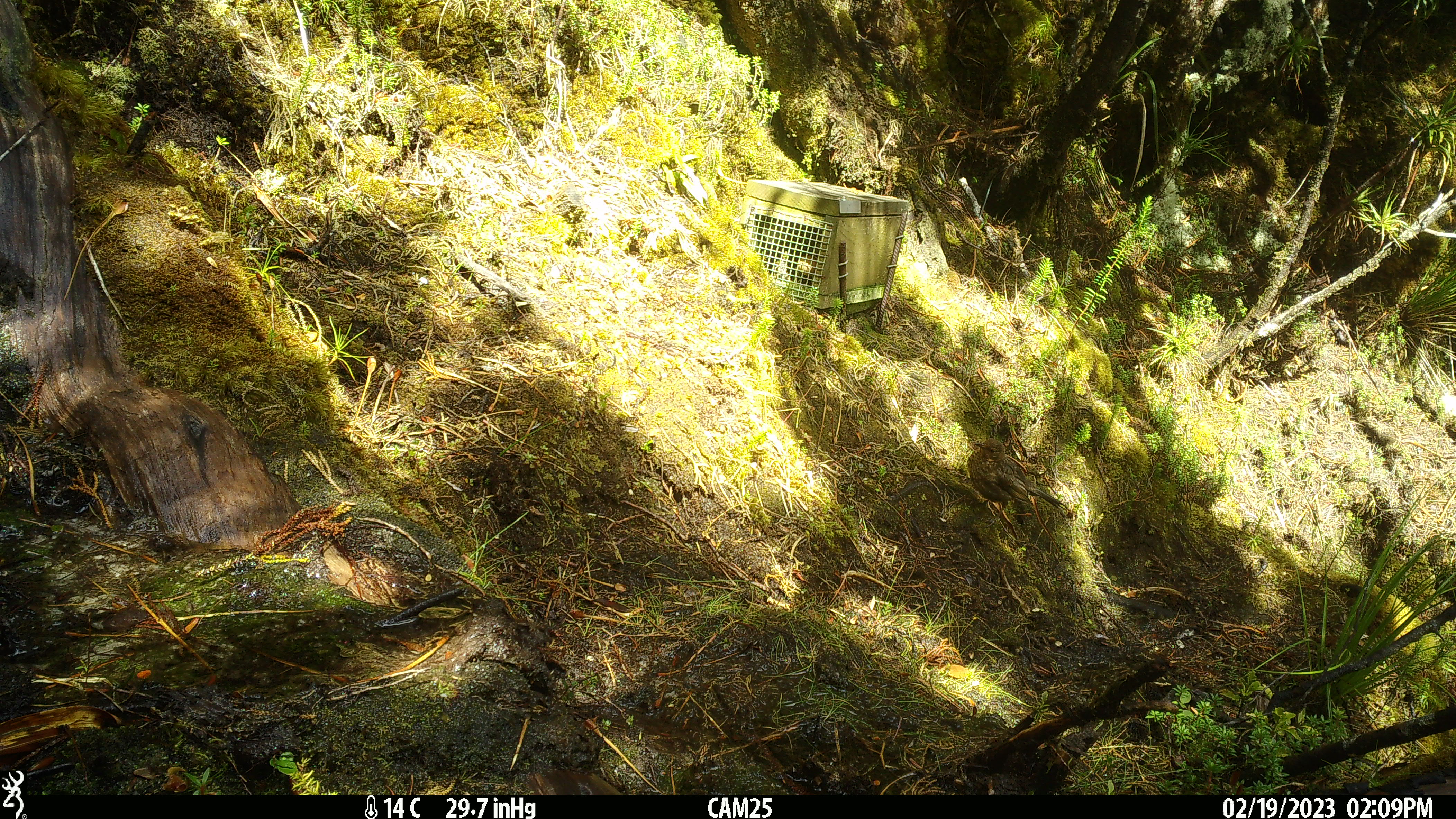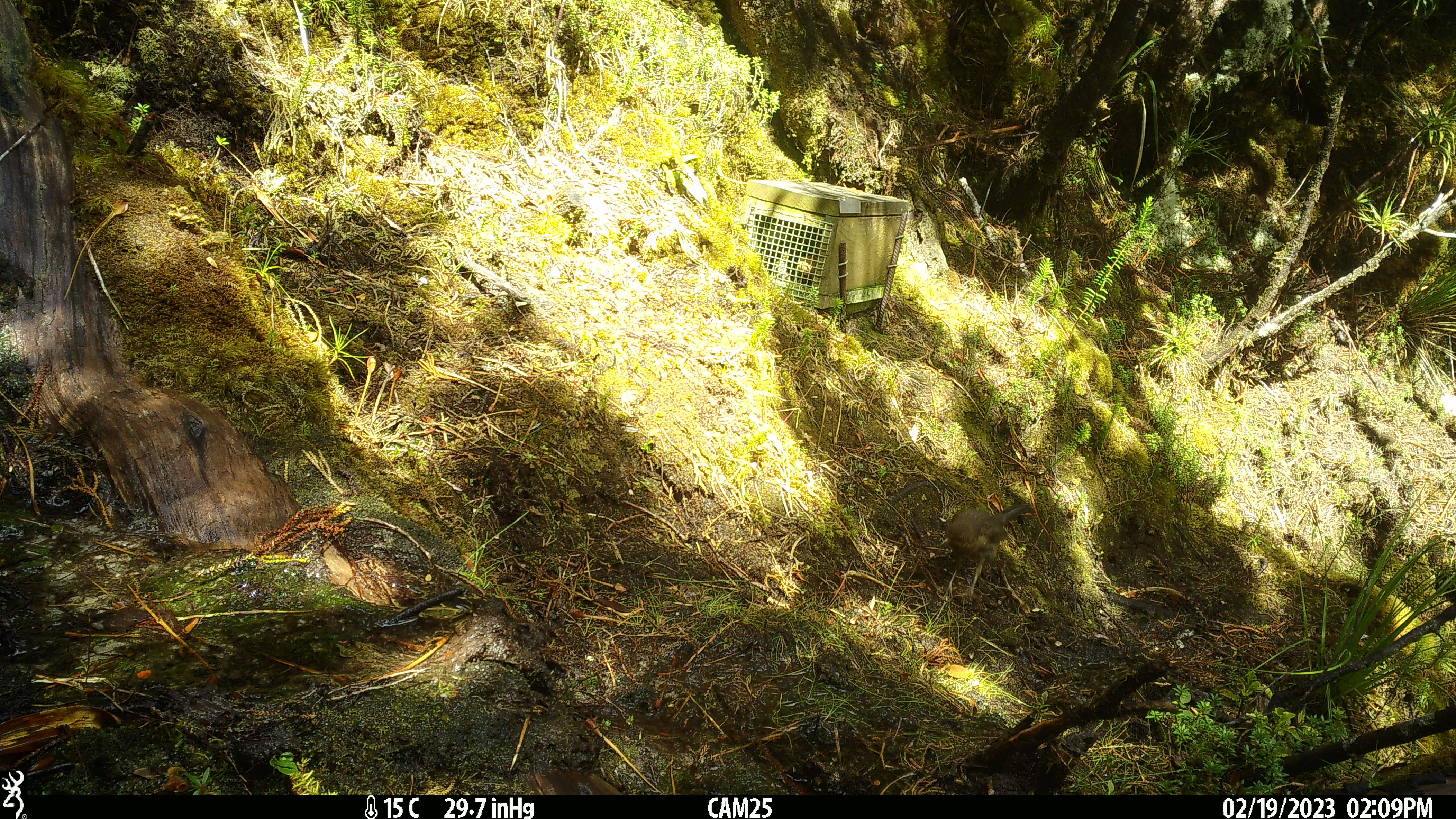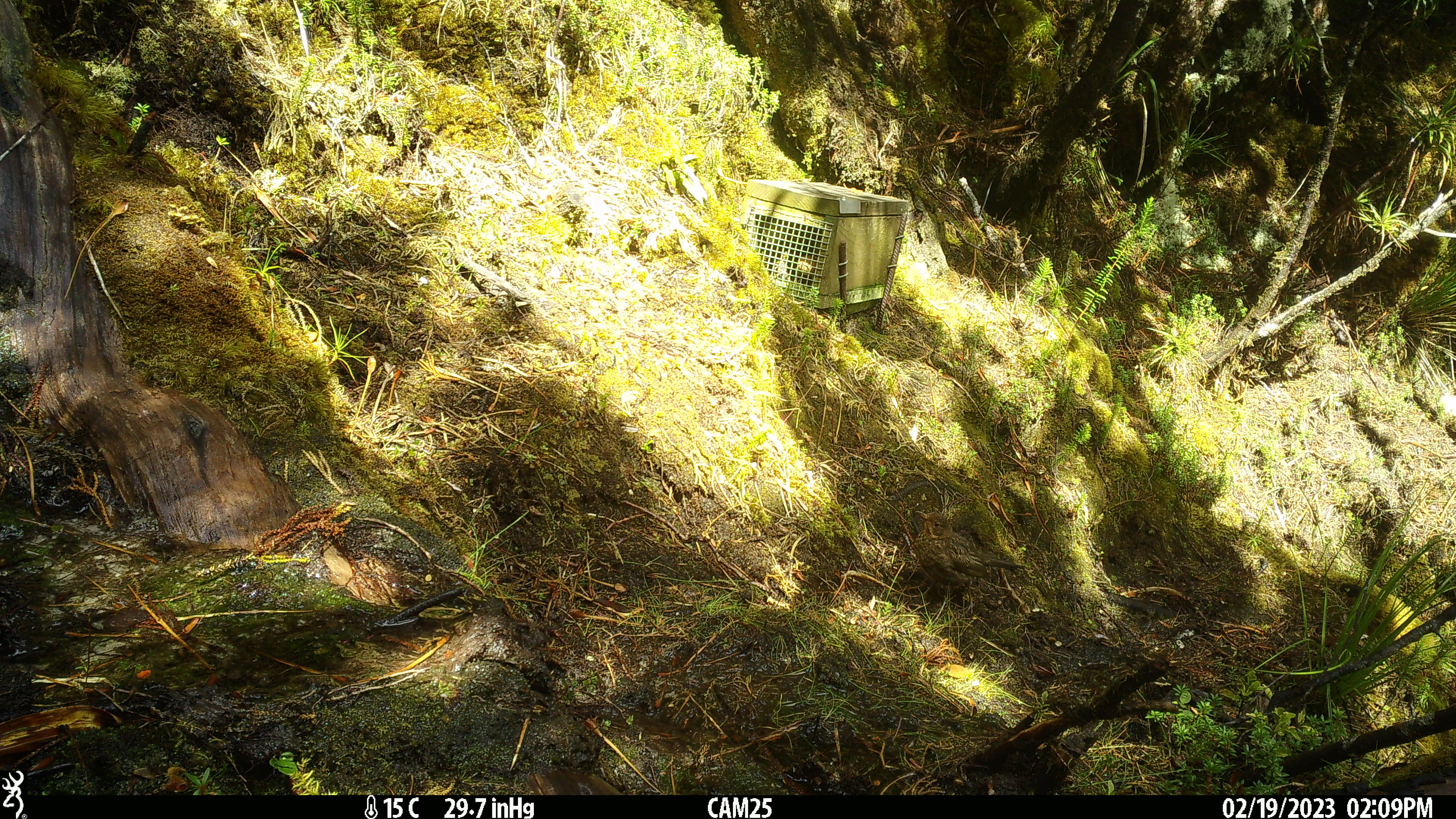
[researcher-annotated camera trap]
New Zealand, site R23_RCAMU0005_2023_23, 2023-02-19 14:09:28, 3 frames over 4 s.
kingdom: Animalia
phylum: Chordata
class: Aves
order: Passeriformes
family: Turdidae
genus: Turdus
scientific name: Turdus merula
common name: eurasian blackbird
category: blackbird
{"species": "blackbird (eurasian blackbird) (Turdus merula)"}